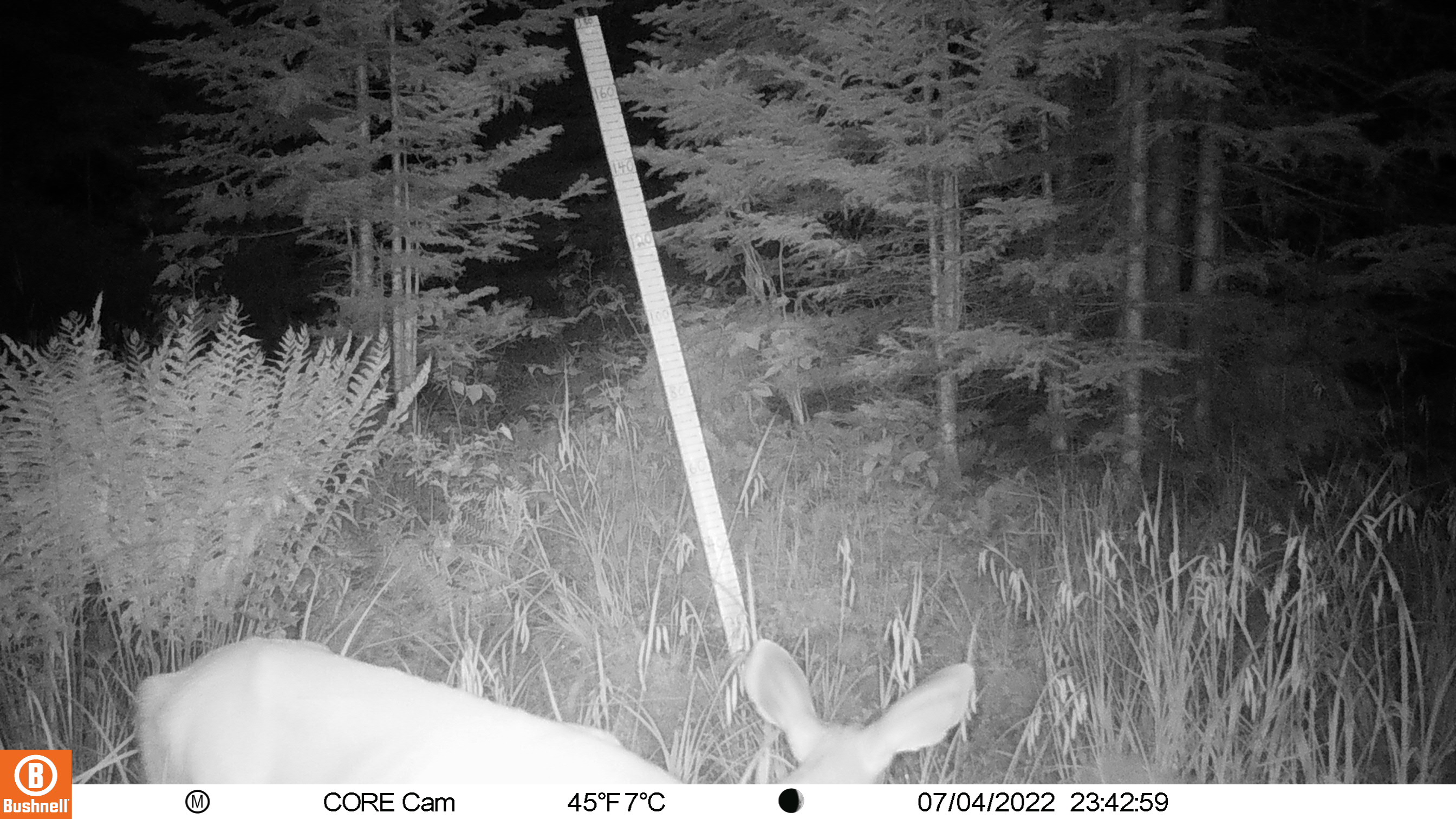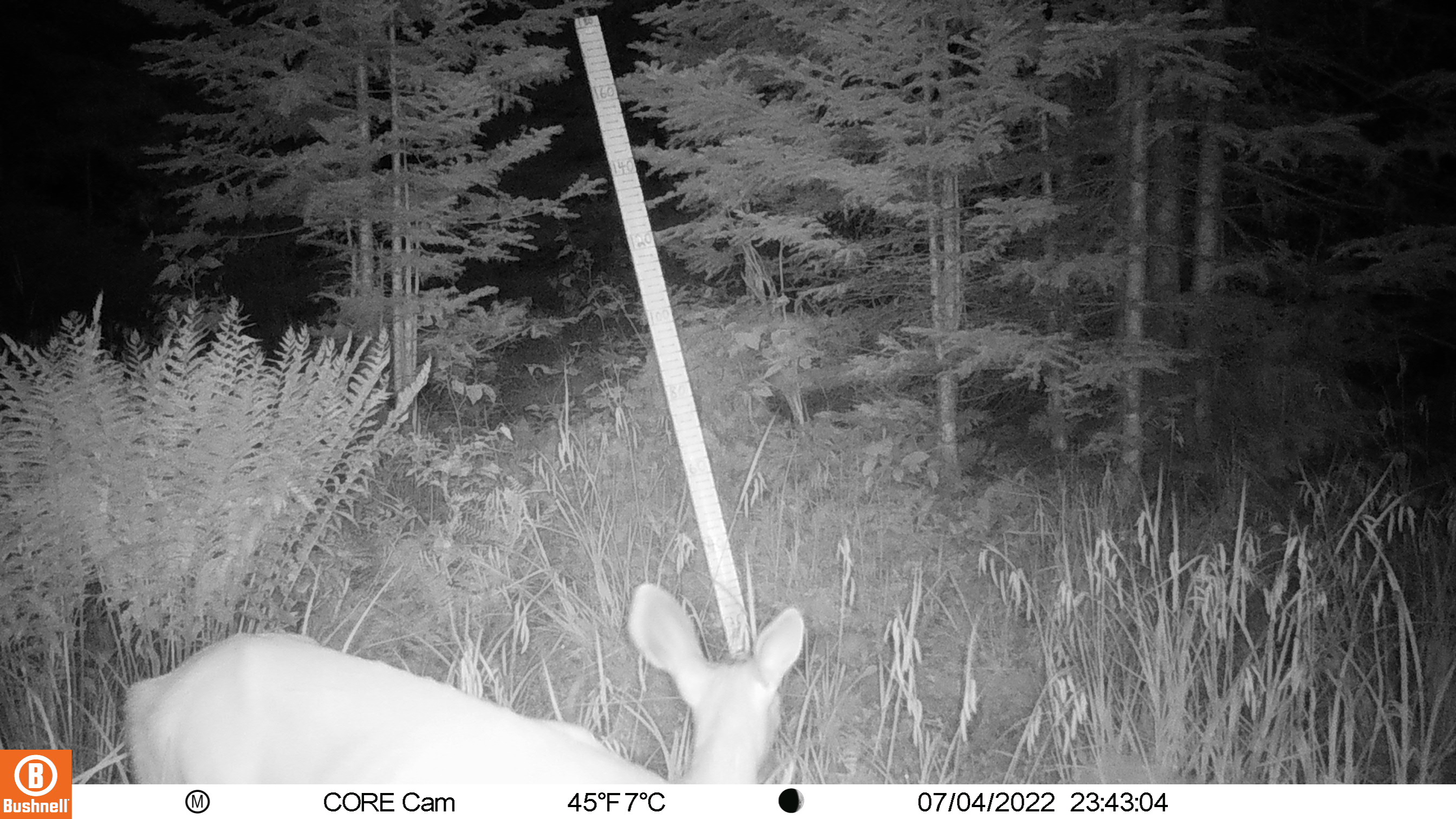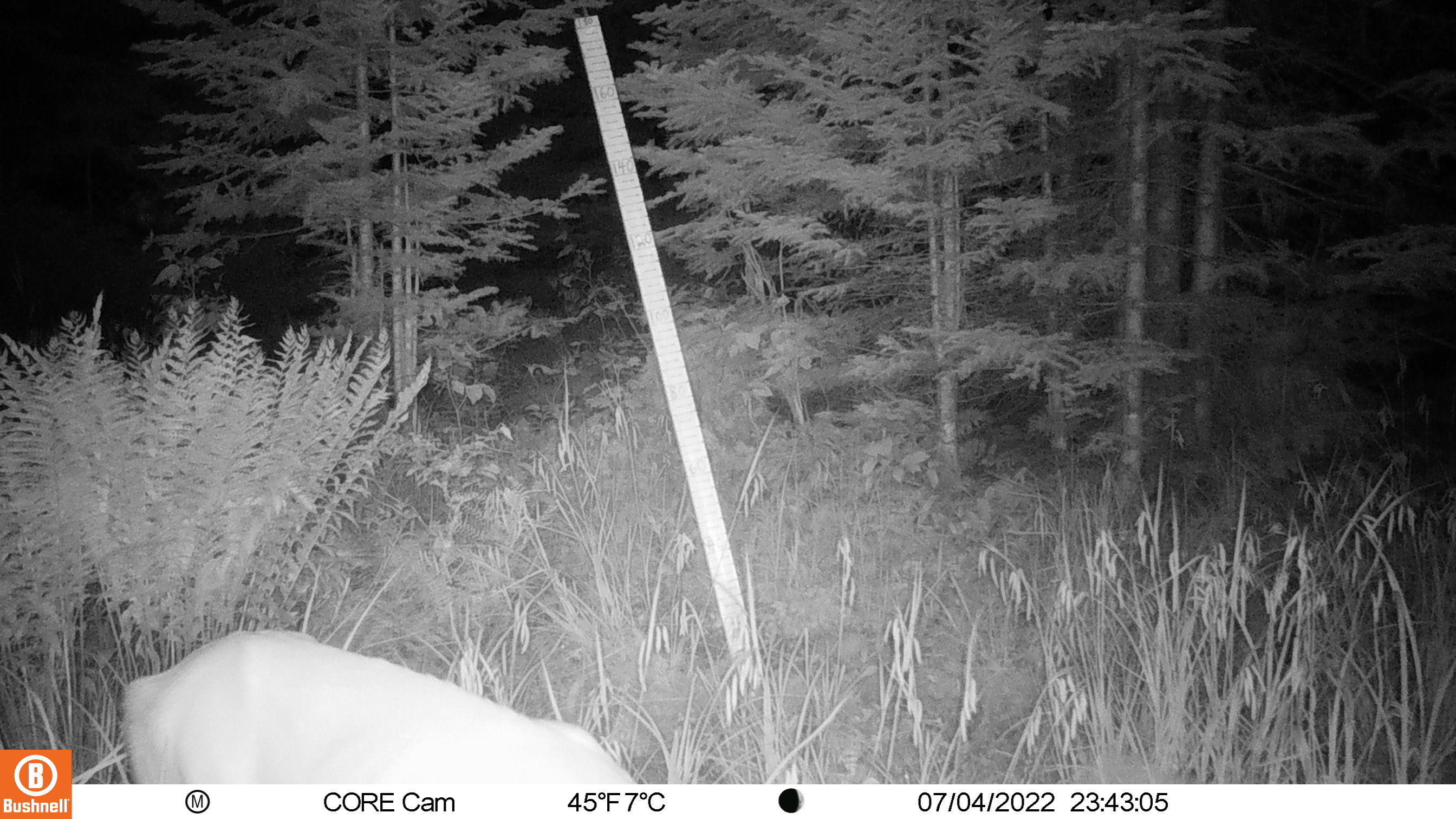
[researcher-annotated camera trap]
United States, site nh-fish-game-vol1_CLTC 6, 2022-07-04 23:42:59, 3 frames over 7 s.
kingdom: Animalia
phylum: Chordata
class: Mammalia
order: Artiodactyla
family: Cervidae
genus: Odocoileus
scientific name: Odocoileus virginianus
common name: white-tailed deer